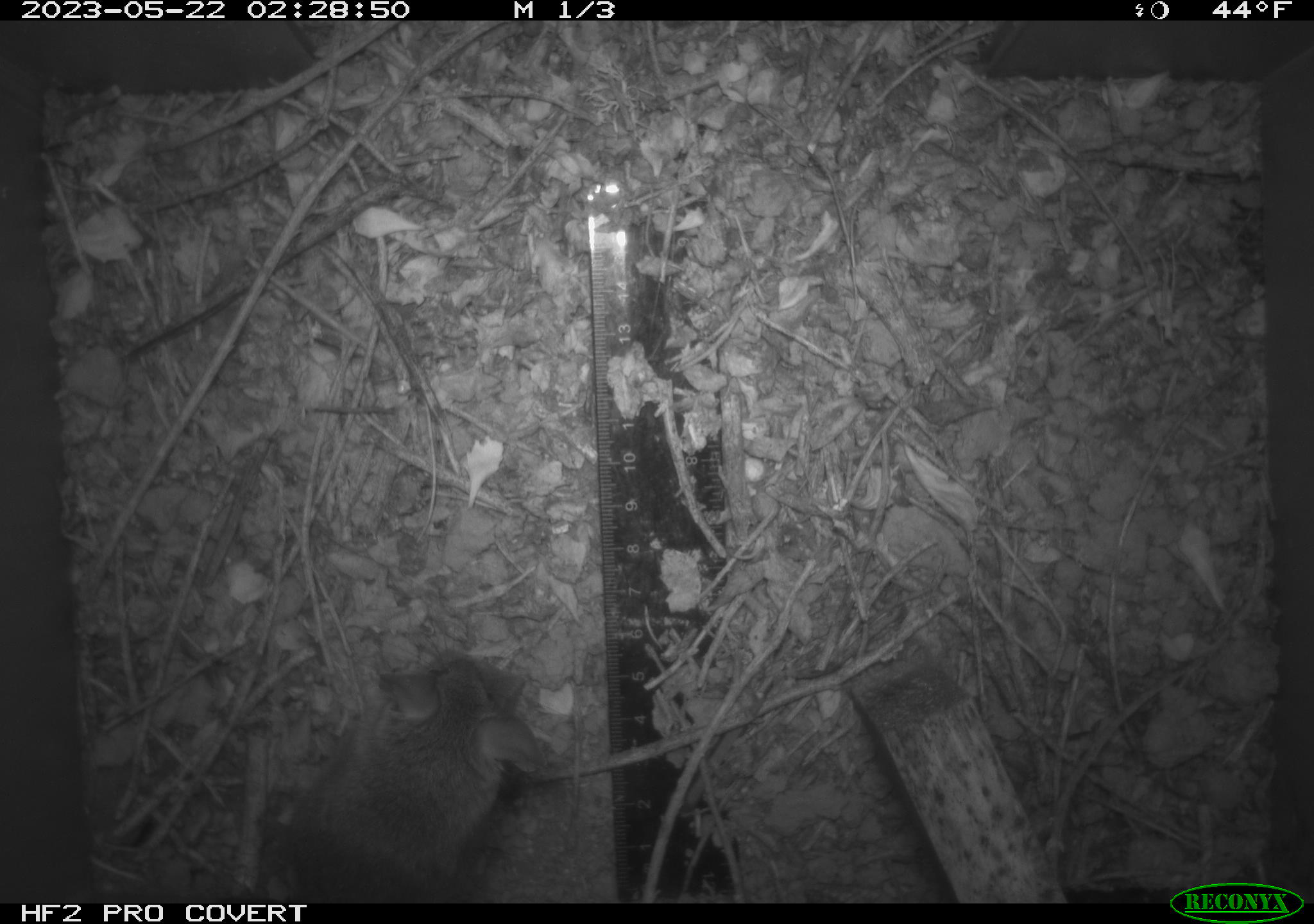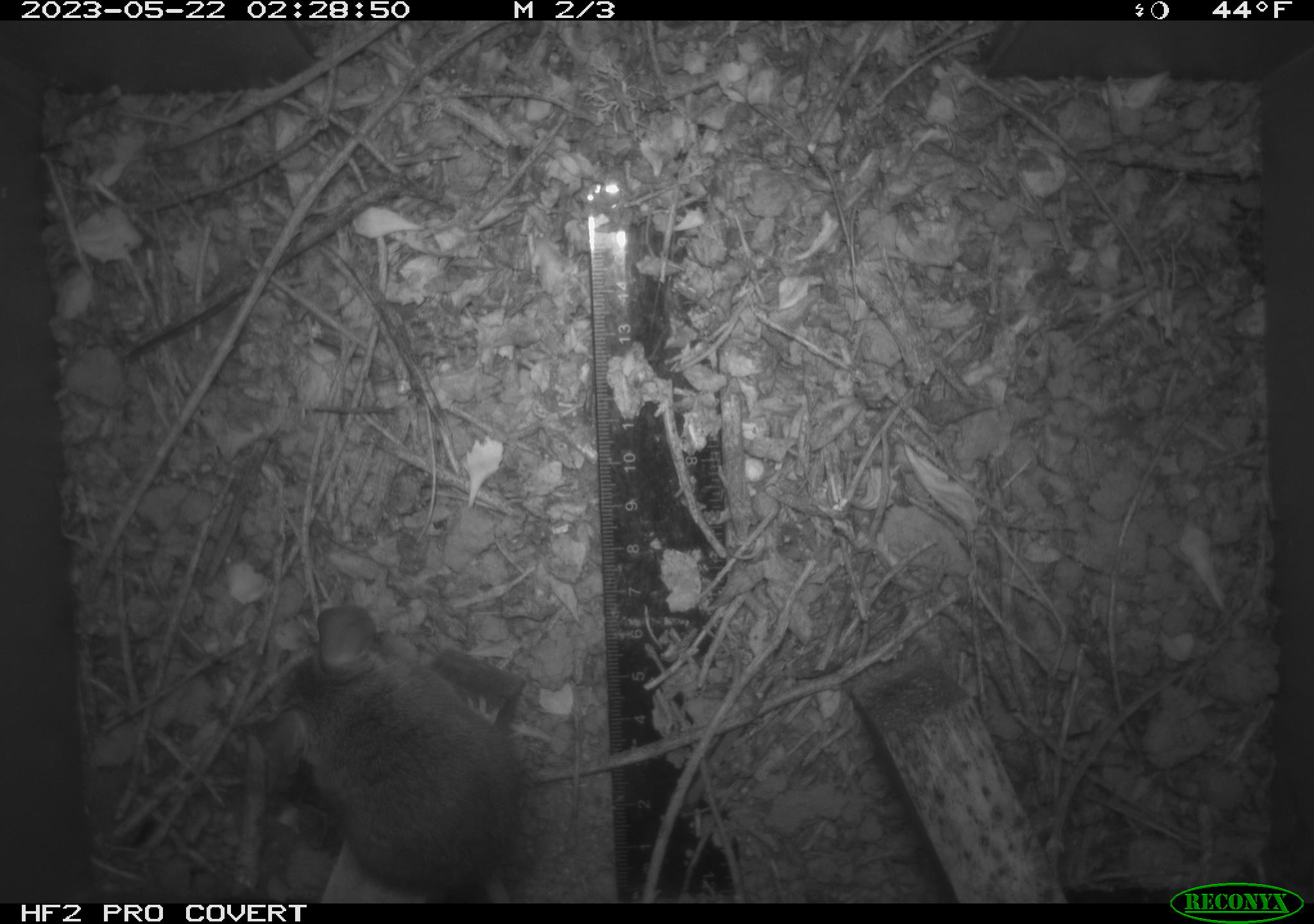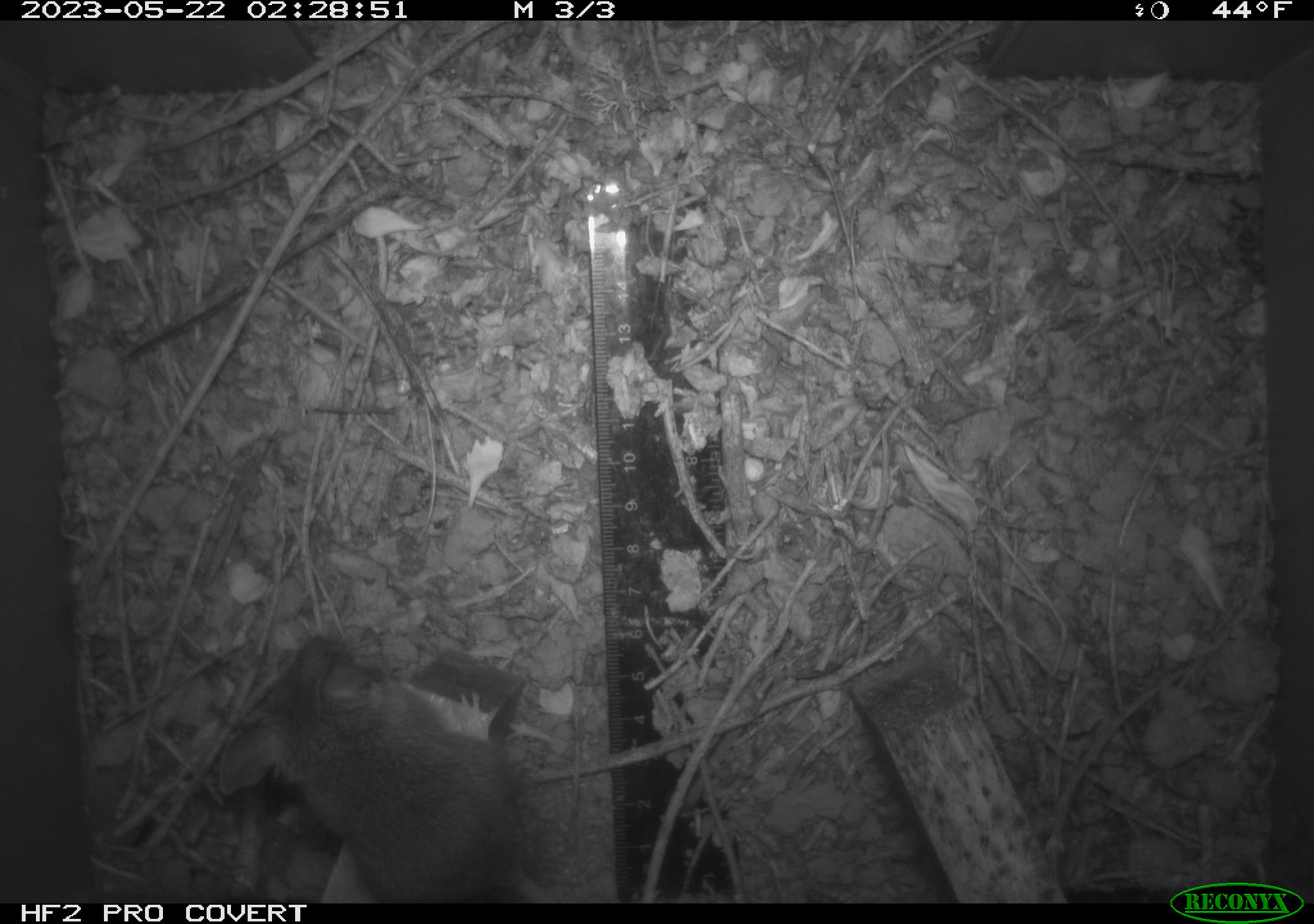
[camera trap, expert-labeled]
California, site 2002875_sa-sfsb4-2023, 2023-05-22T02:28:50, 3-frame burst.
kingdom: Animalia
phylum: Chordata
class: Mammalia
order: Rodentia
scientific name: Rodentia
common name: mouse species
Mouse species (Rodentia).